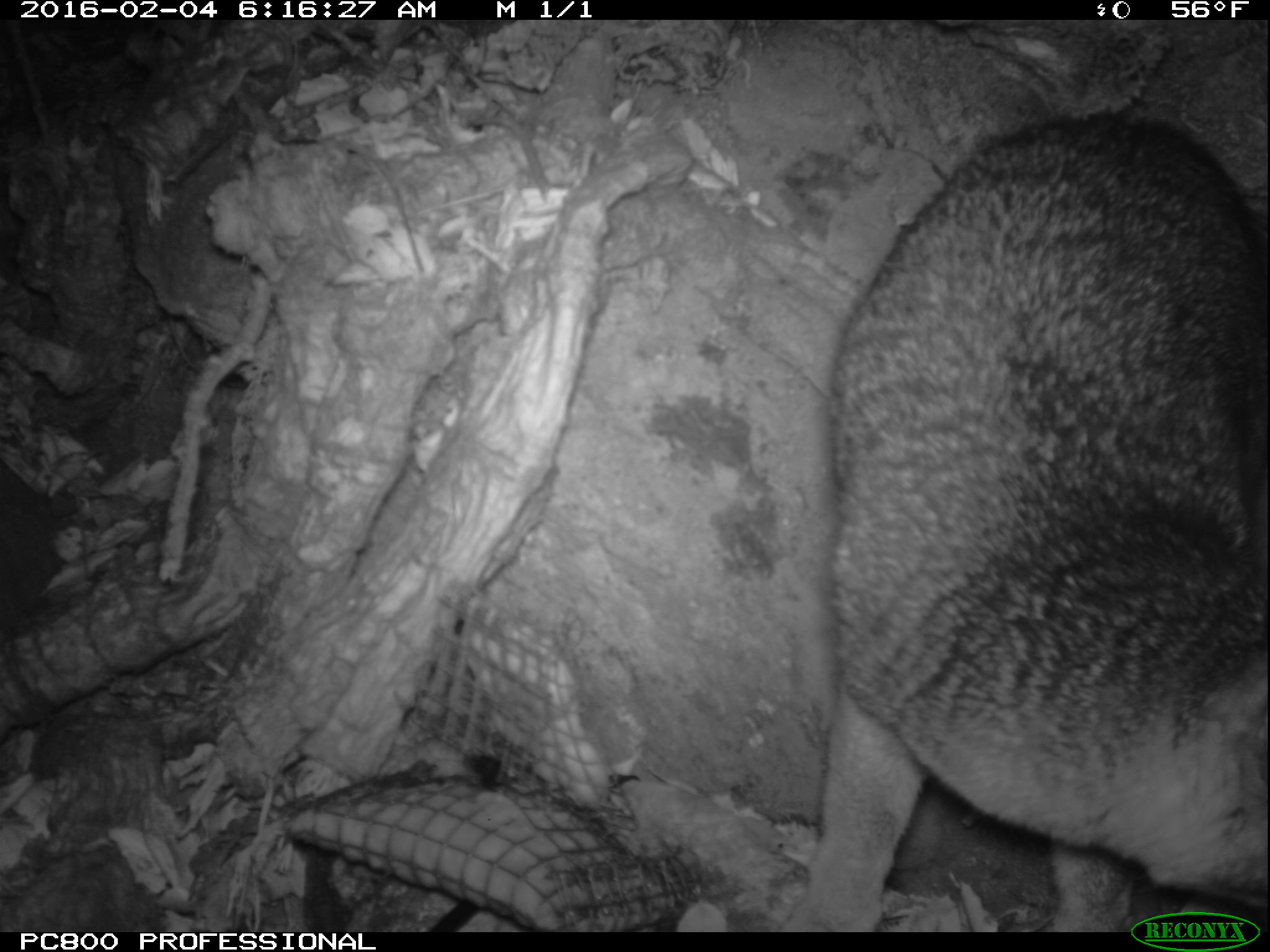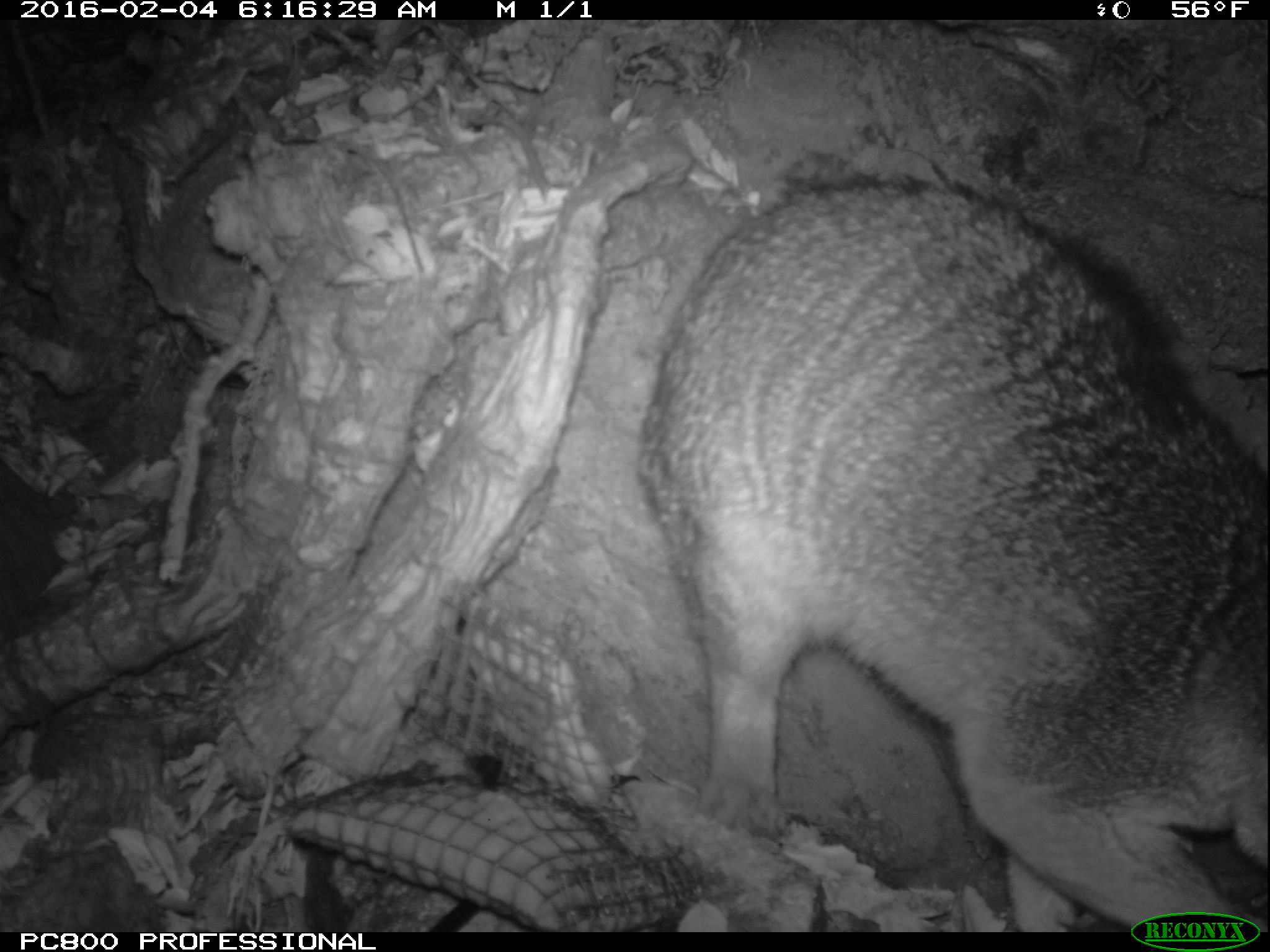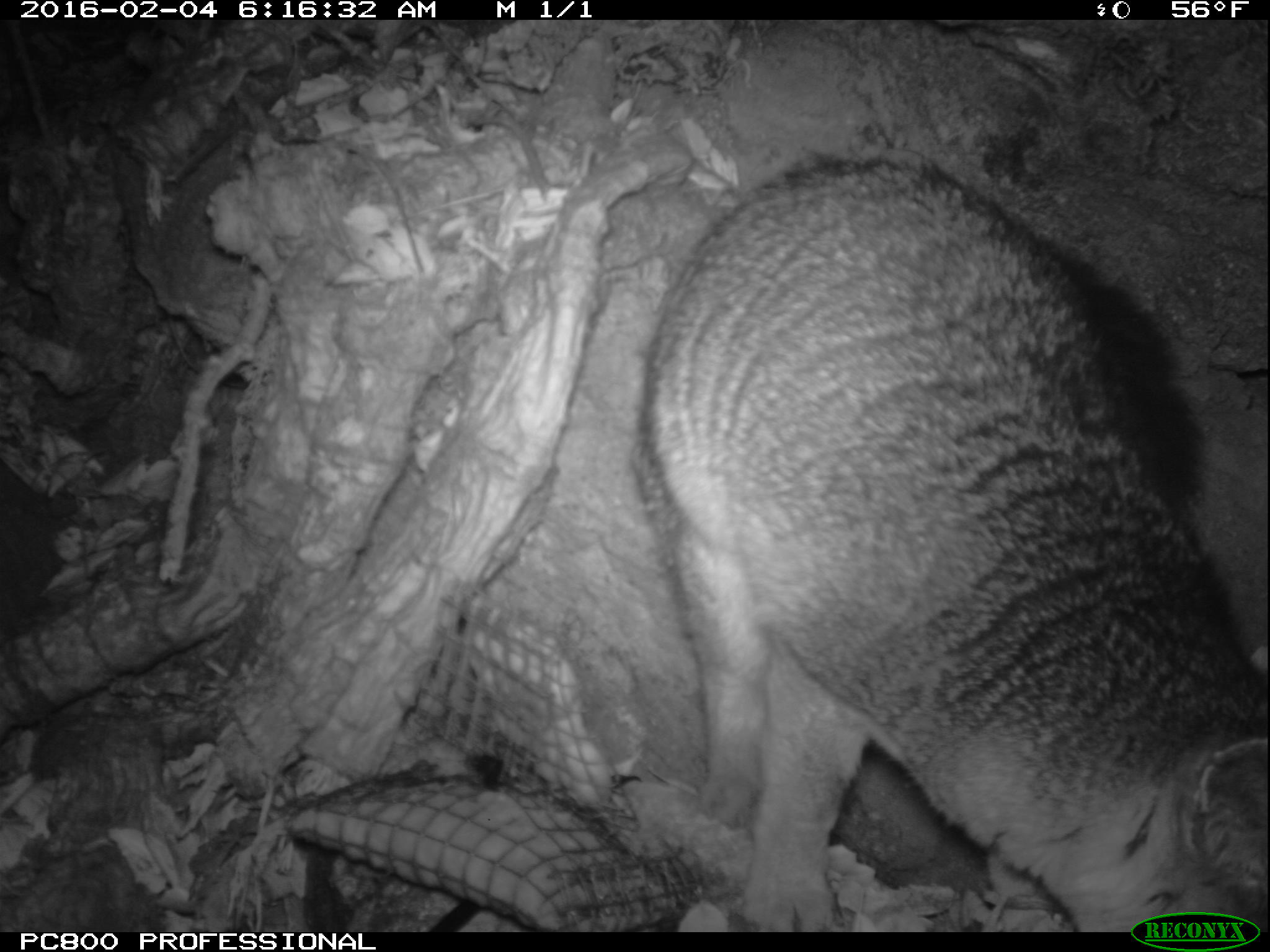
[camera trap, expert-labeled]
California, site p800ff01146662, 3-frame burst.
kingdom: Animalia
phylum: Chordata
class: Mammalia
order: Carnivora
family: Canidae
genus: Urocyon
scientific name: Urocyon littoralis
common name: island fox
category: fox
Fox (island fox) (Urocyon littoralis).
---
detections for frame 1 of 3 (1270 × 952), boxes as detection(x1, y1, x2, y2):
fox: detection(775, 104, 1269, 931)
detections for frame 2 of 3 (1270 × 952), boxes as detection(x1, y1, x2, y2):
fox: detection(634, 174, 1269, 933)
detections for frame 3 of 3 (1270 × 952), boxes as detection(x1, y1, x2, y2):
fox: detection(633, 153, 1269, 932)